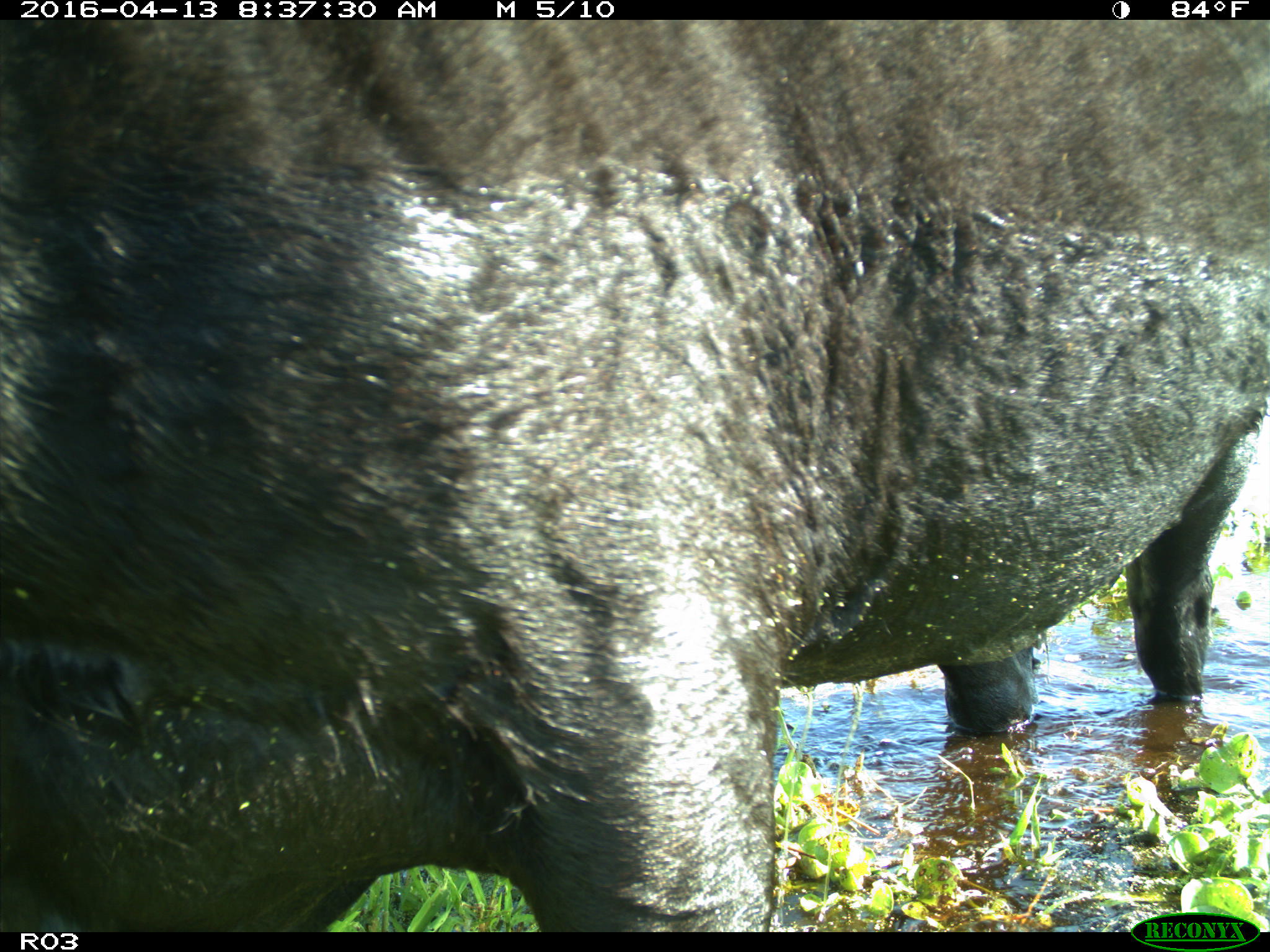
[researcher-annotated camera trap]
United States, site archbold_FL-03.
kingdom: Animalia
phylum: Chordata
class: Mammalia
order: Artiodactyla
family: Bovidae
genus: Bos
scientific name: Bos taurus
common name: domestic cow